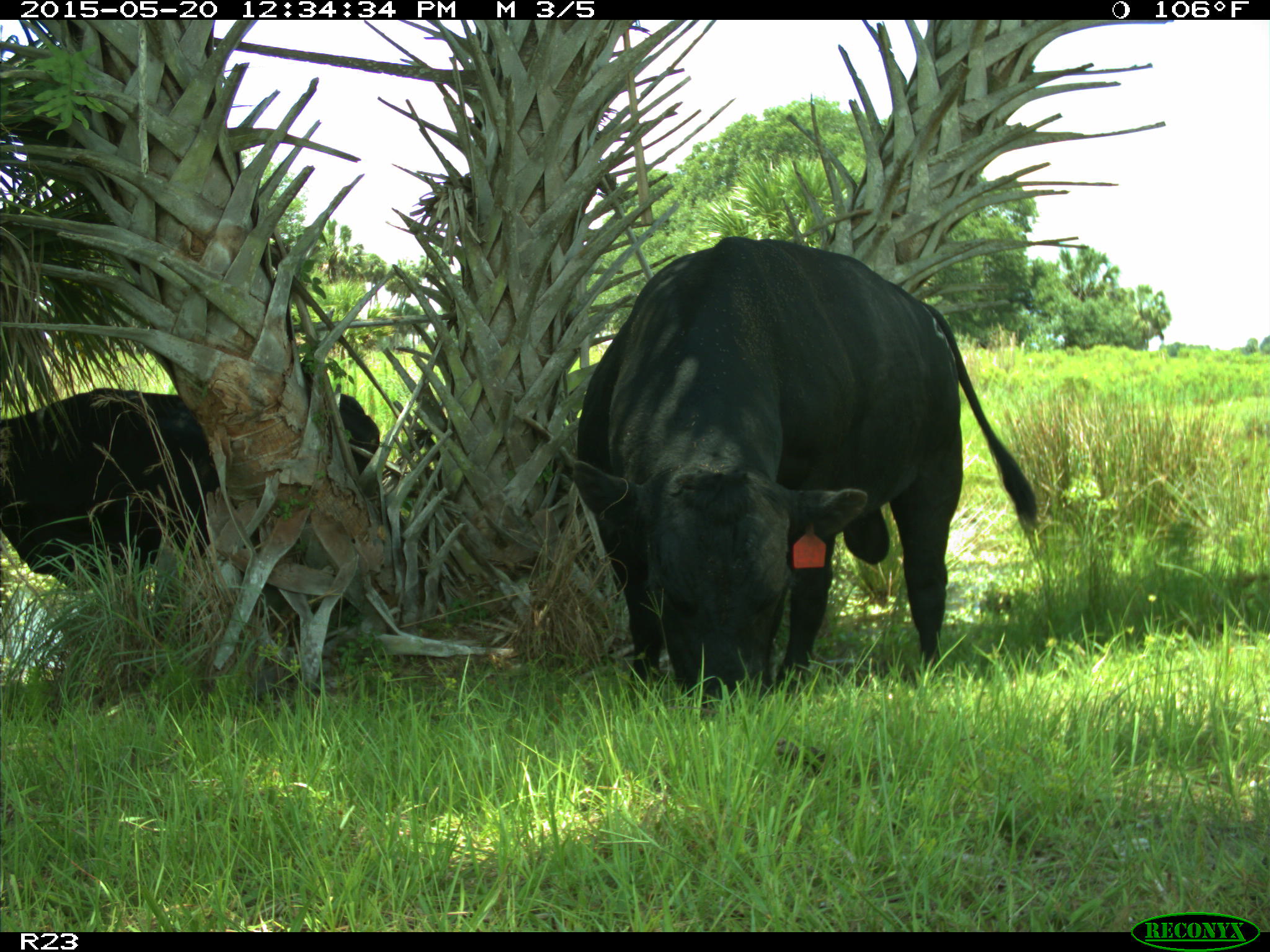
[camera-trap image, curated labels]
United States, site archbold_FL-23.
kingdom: Animalia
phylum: Chordata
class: Mammalia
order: Artiodactyla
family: Suidae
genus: Sus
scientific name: Sus scrofa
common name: wild boar